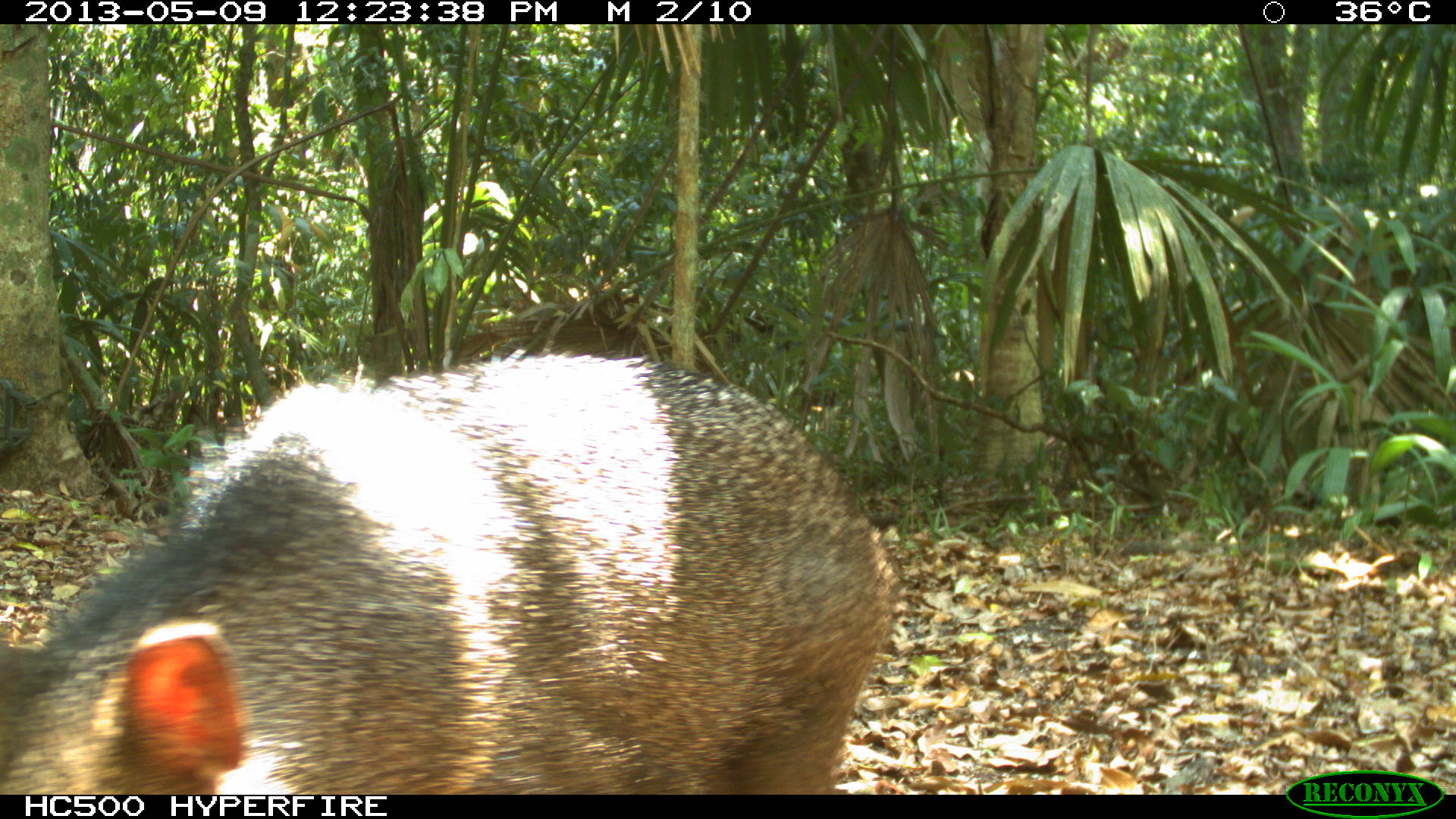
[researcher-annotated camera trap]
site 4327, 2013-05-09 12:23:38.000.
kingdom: Animalia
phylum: Chordata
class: Mammalia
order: Artiodactyla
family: Tayassuidae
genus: Pecari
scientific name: Pecari tajacu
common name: collared peccary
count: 1